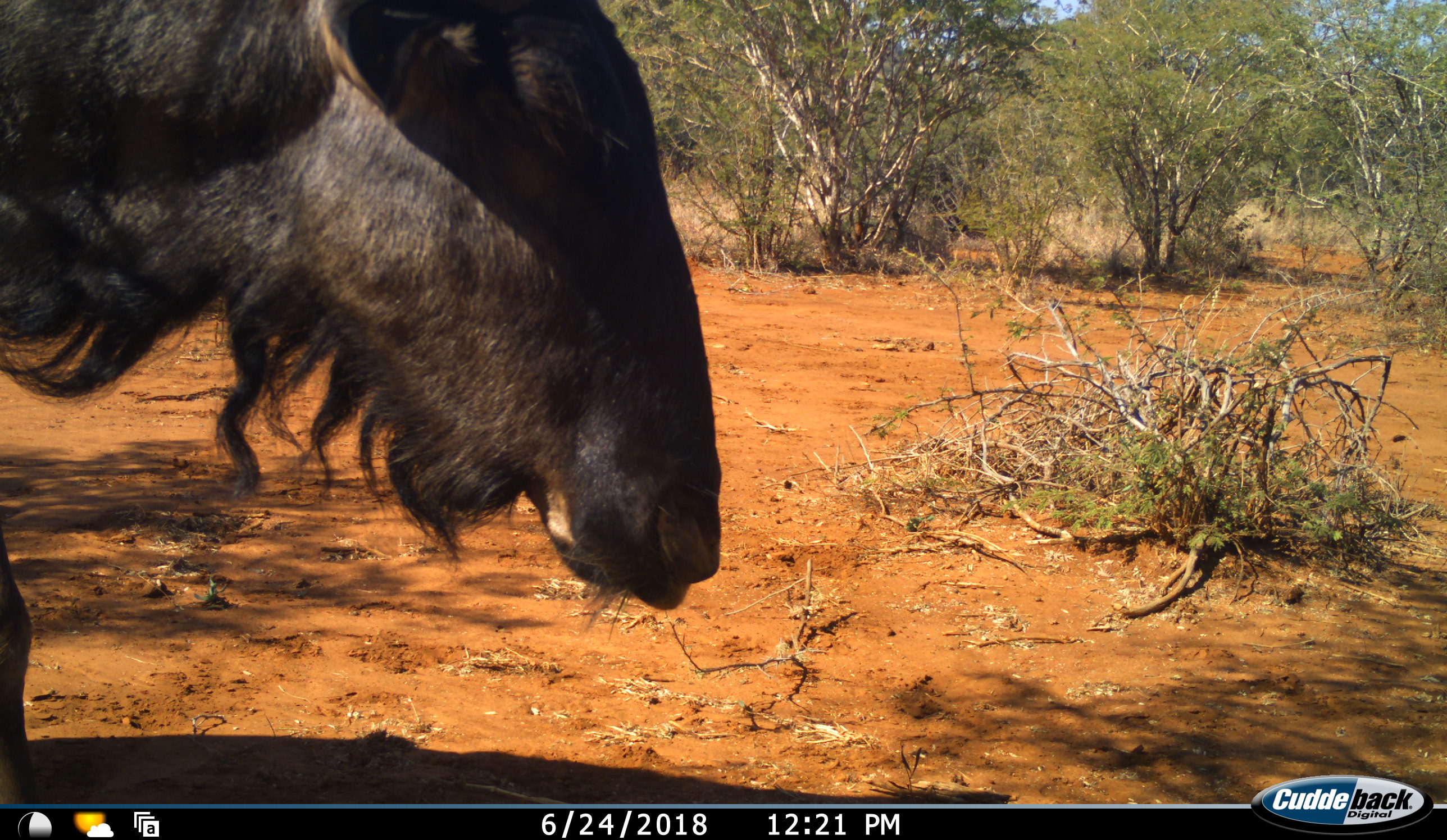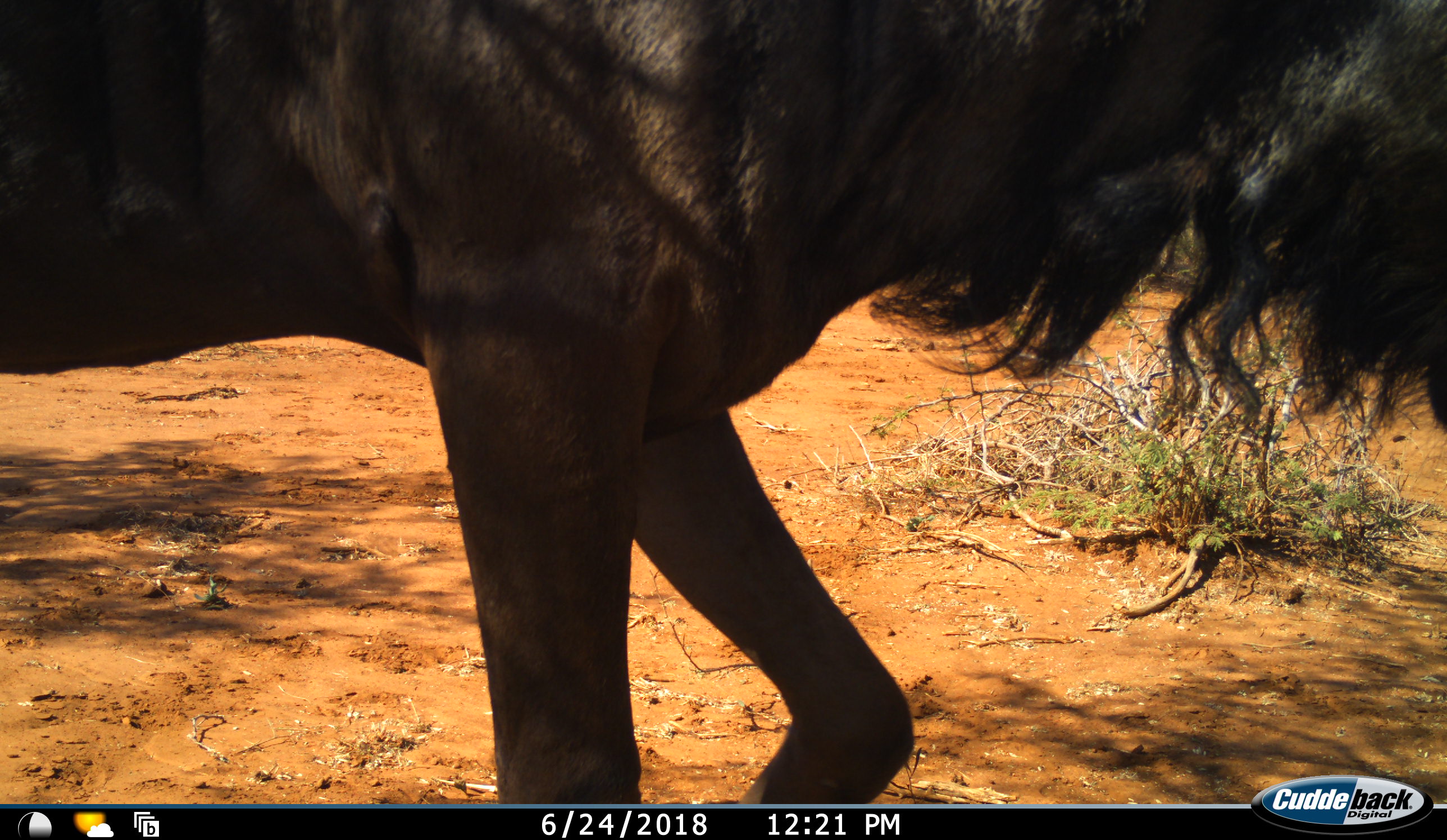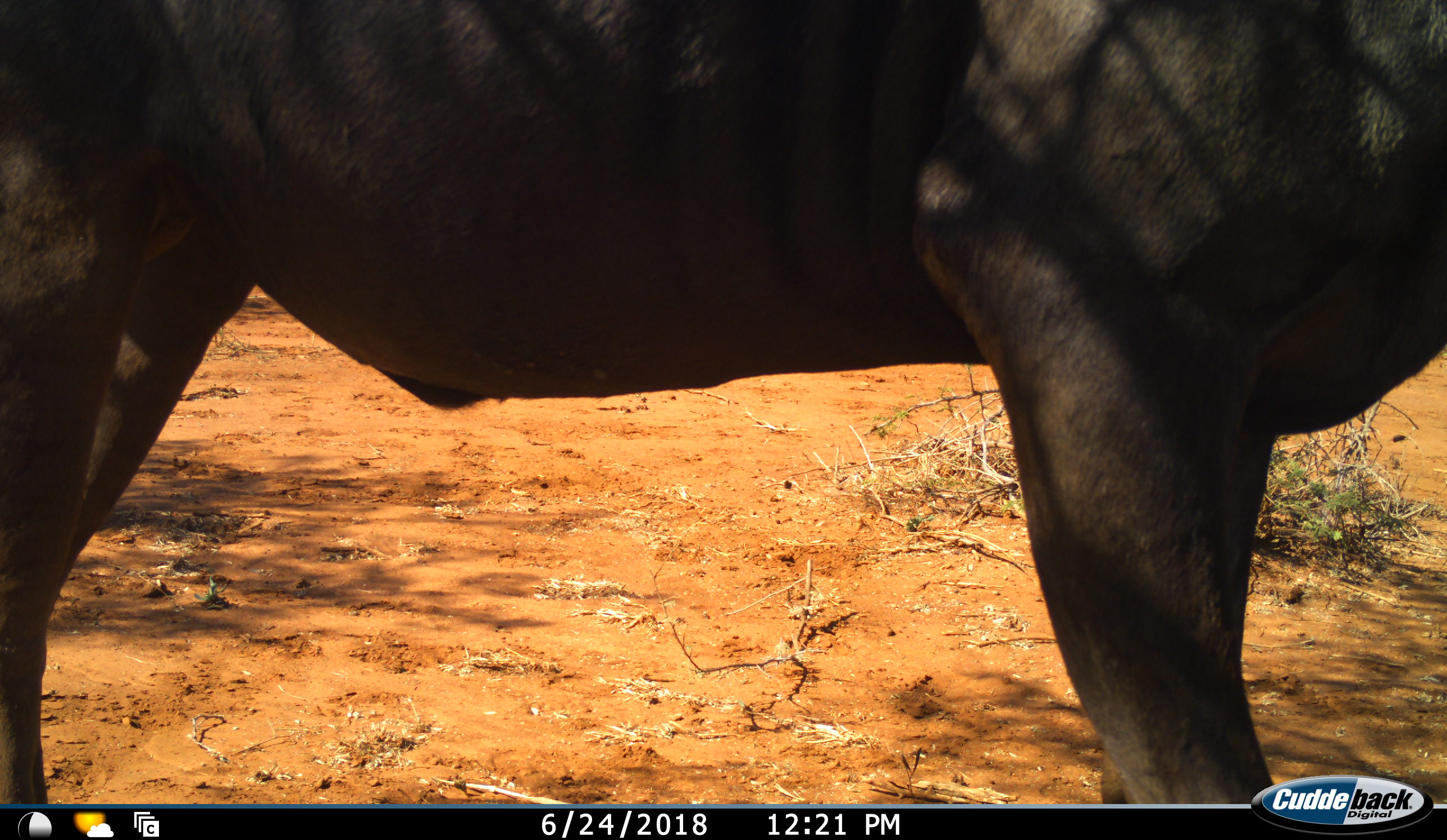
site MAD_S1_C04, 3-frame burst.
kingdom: Animalia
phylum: Chordata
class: Mammalia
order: Artiodactyla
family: Bovidae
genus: Connochaetes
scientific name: Connochaetes taurinus taurinus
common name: blue wildebeest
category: wildebeestblue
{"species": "wildebeestblue (blue wildebeest) (Connochaetes taurinus taurinus)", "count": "1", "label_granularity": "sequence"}